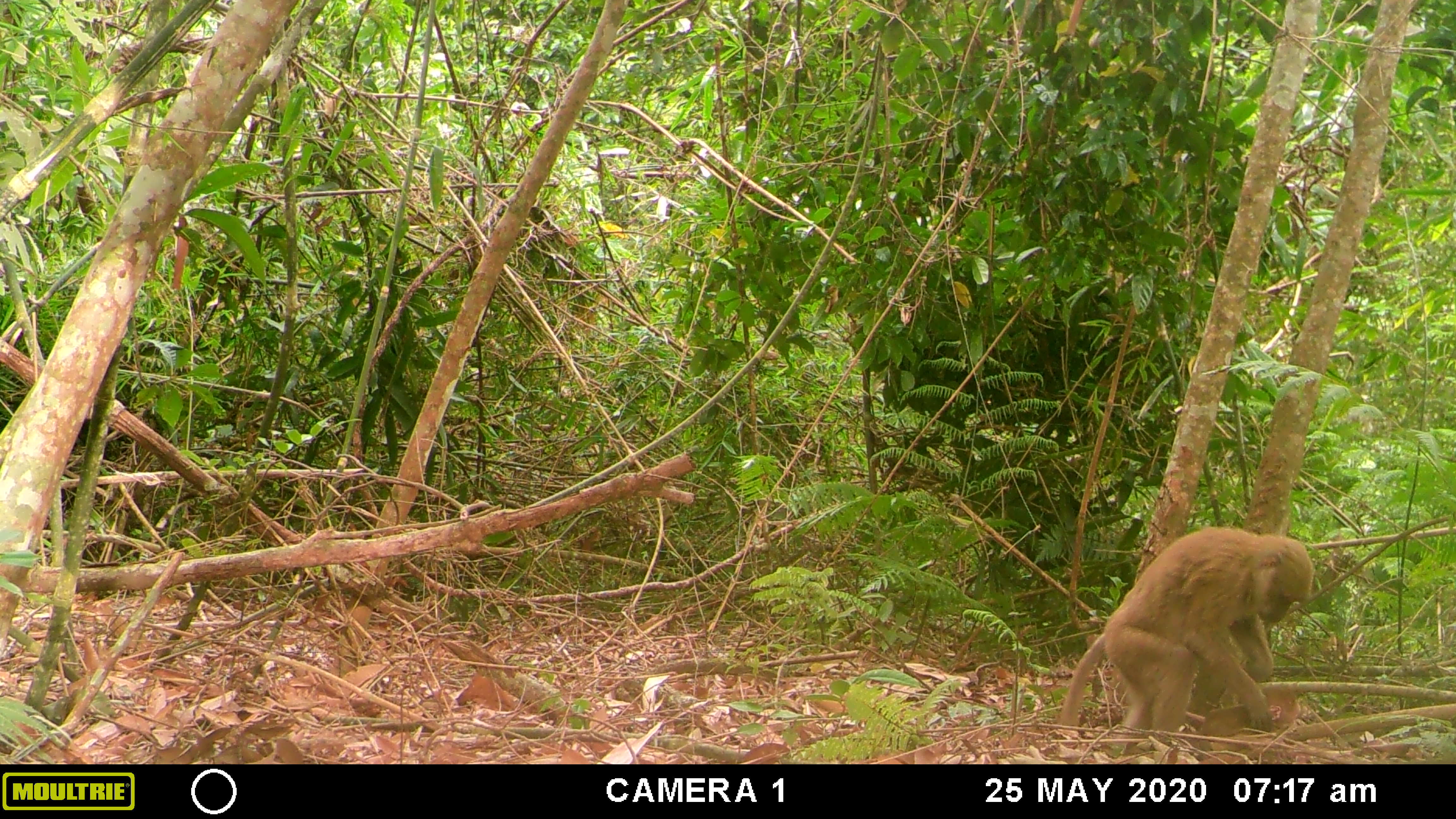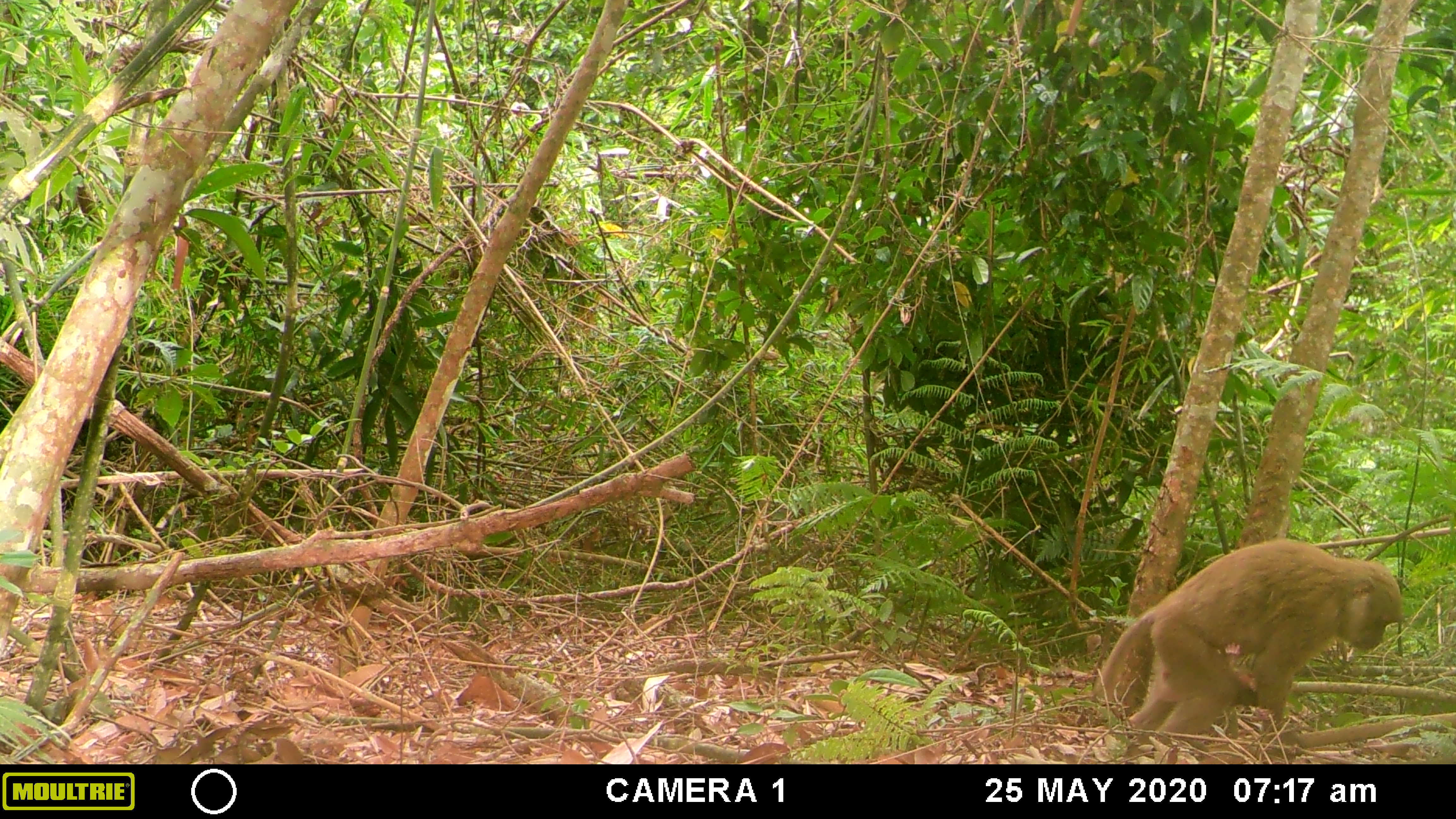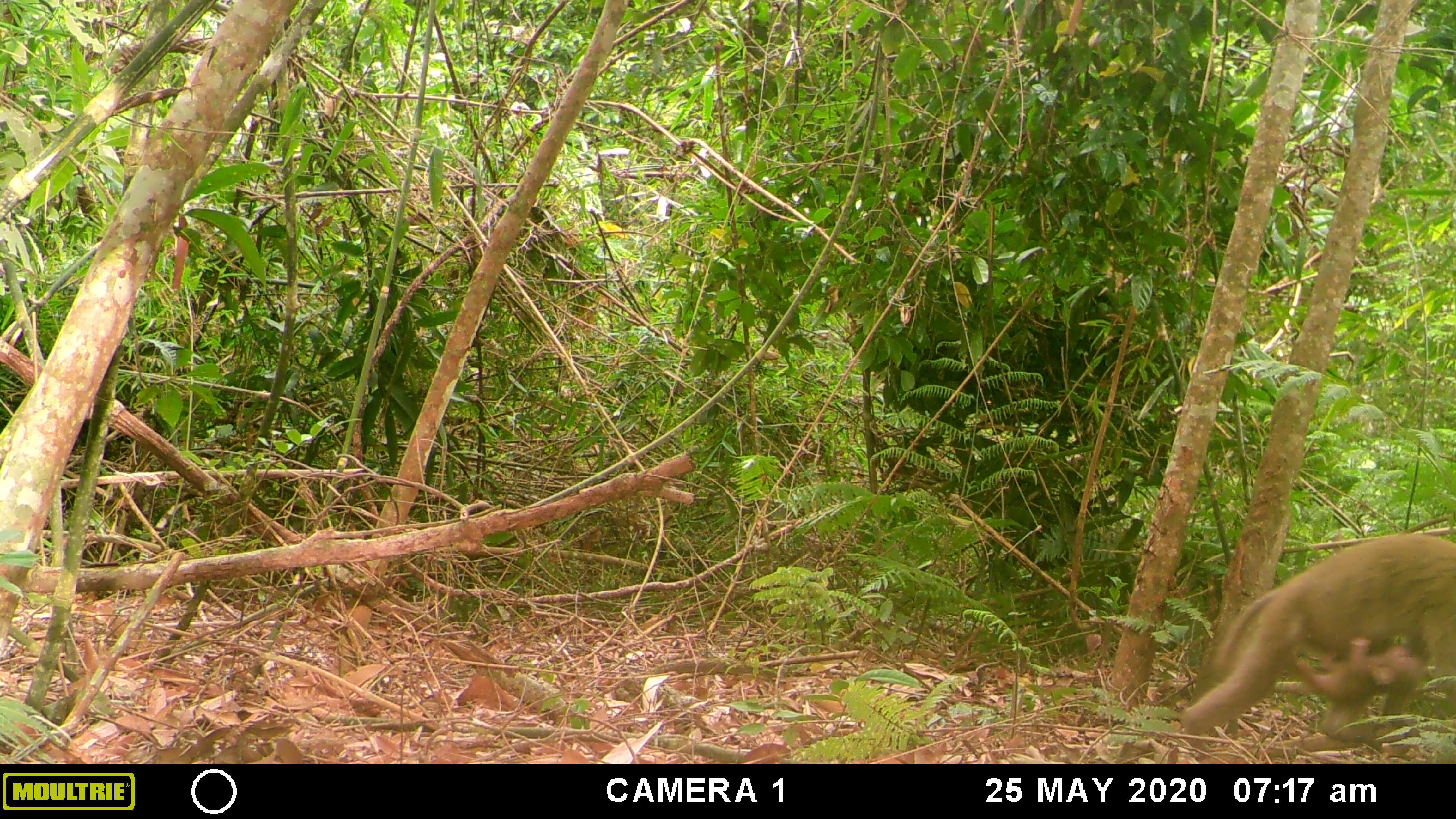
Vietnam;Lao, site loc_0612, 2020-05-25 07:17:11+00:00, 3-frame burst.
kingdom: Animalia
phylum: Chordata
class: Mammalia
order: Primates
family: Cercopithecidae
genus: Macaca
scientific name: Macaca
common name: macaques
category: assam or rhesus macaque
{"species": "assam or rhesus macaque (macaques) (Macaca)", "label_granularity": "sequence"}